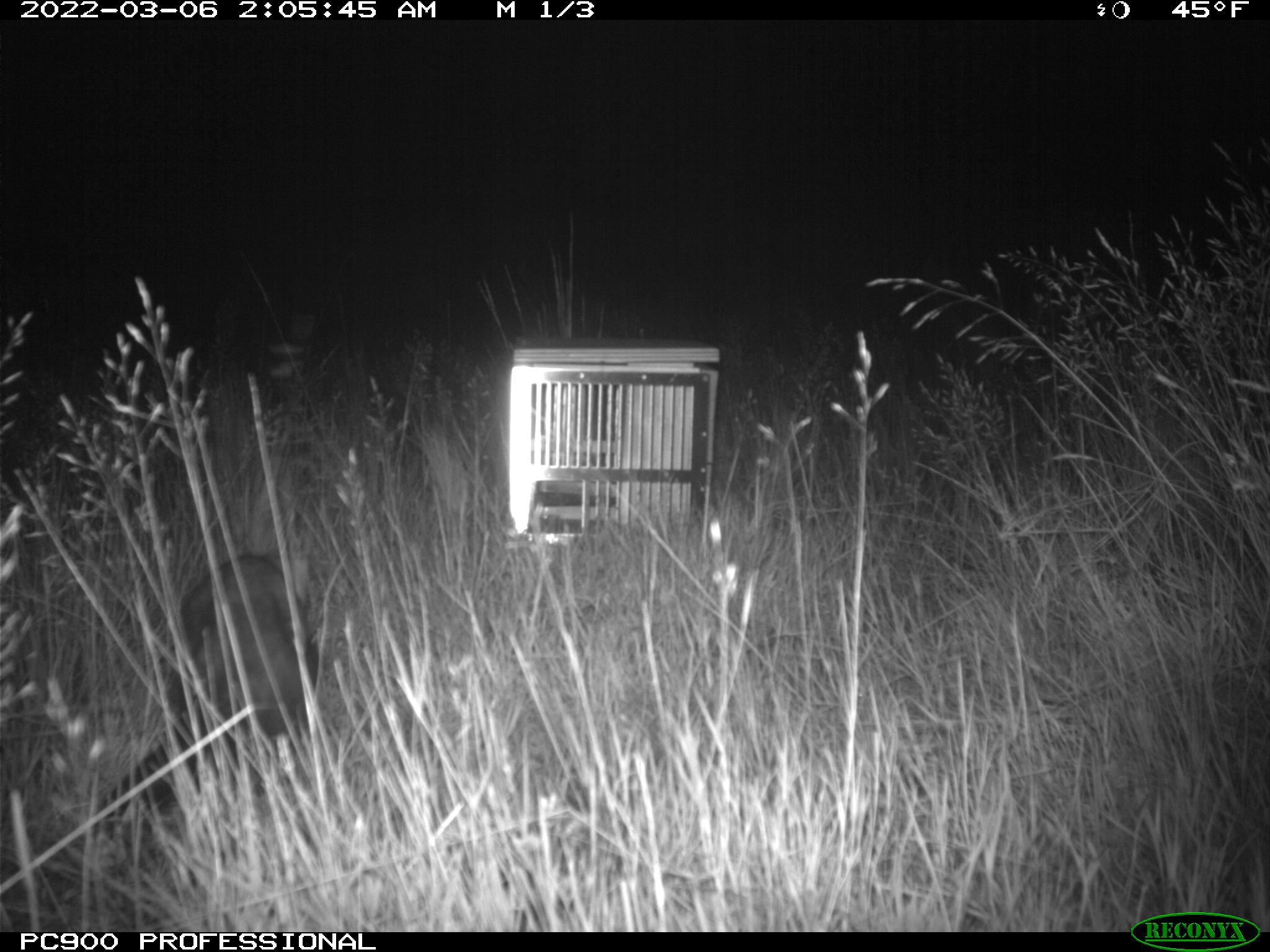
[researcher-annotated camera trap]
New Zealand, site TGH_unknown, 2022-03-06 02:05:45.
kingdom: Animalia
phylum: Chordata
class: Mammalia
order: Carnivora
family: Mustelidae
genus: Mustela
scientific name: Mustela furo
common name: ferret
Ferret (Mustela furo).